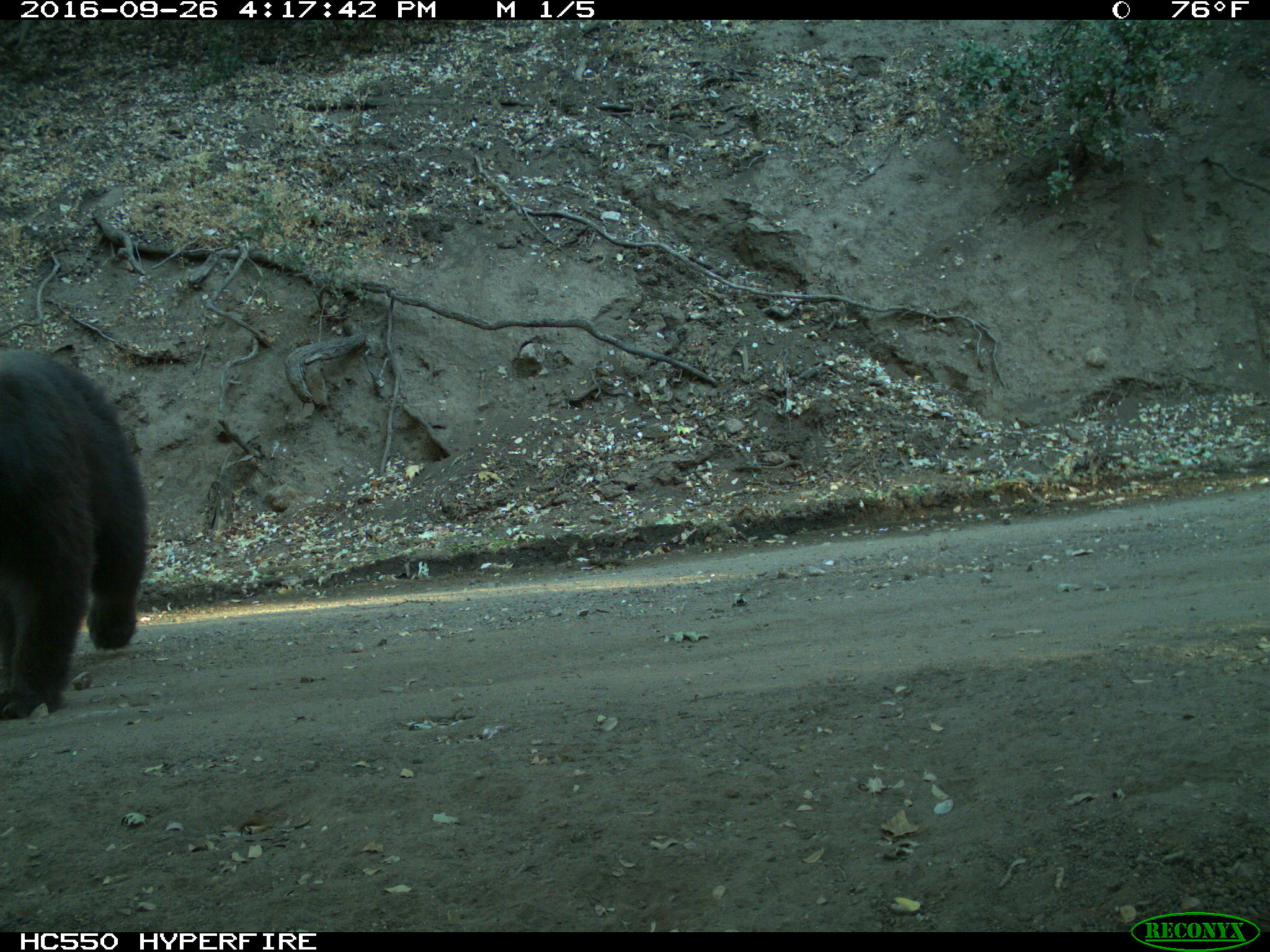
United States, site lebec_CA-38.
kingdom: Animalia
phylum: Chordata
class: Mammalia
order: Carnivora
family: Ursidae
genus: Ursus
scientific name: Ursus americanus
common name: american black bear